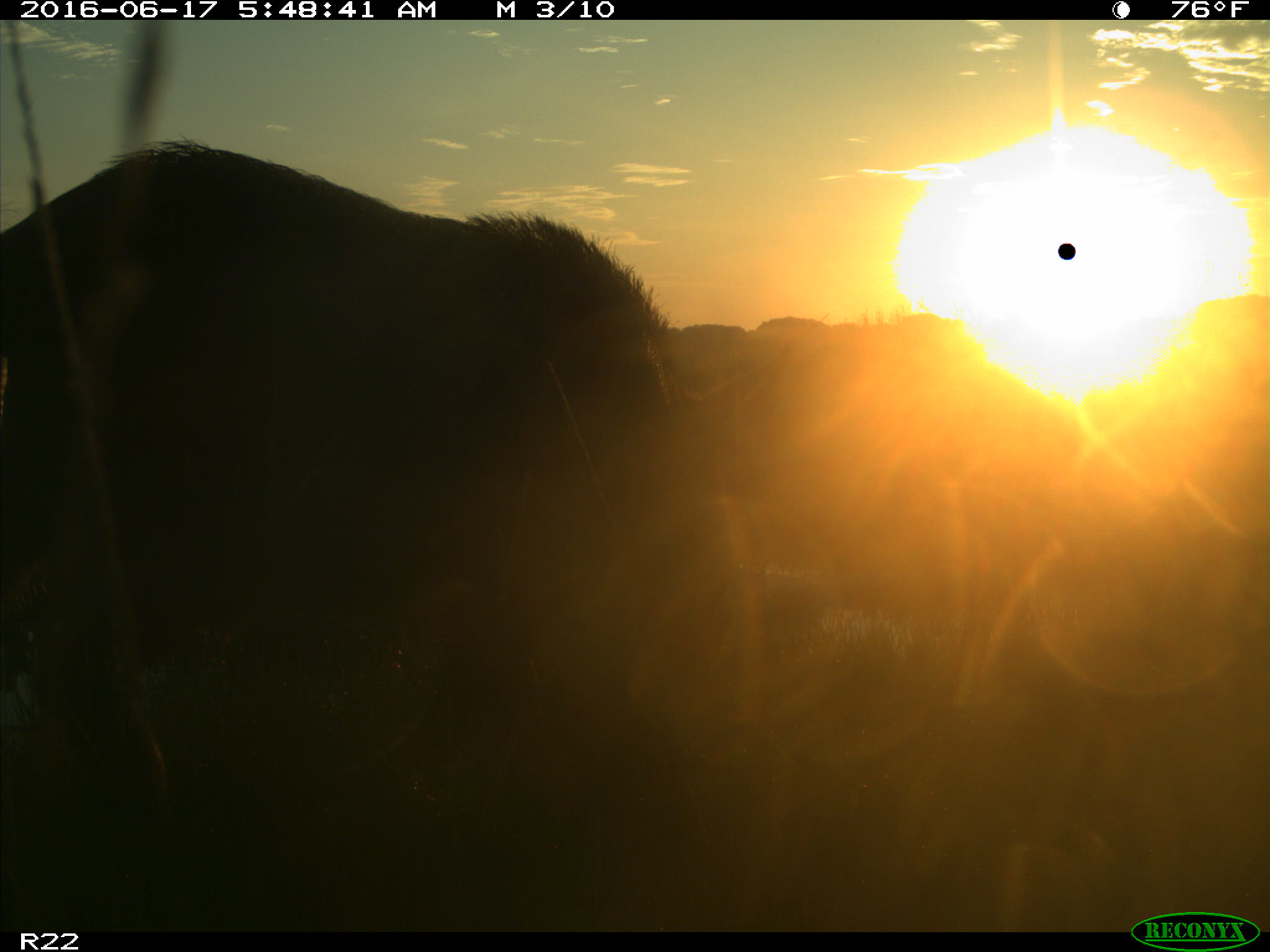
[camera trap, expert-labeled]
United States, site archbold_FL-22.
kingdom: Animalia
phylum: Chordata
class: Mammalia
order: Artiodactyla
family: Suidae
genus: Sus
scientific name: Sus scrofa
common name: wild boar